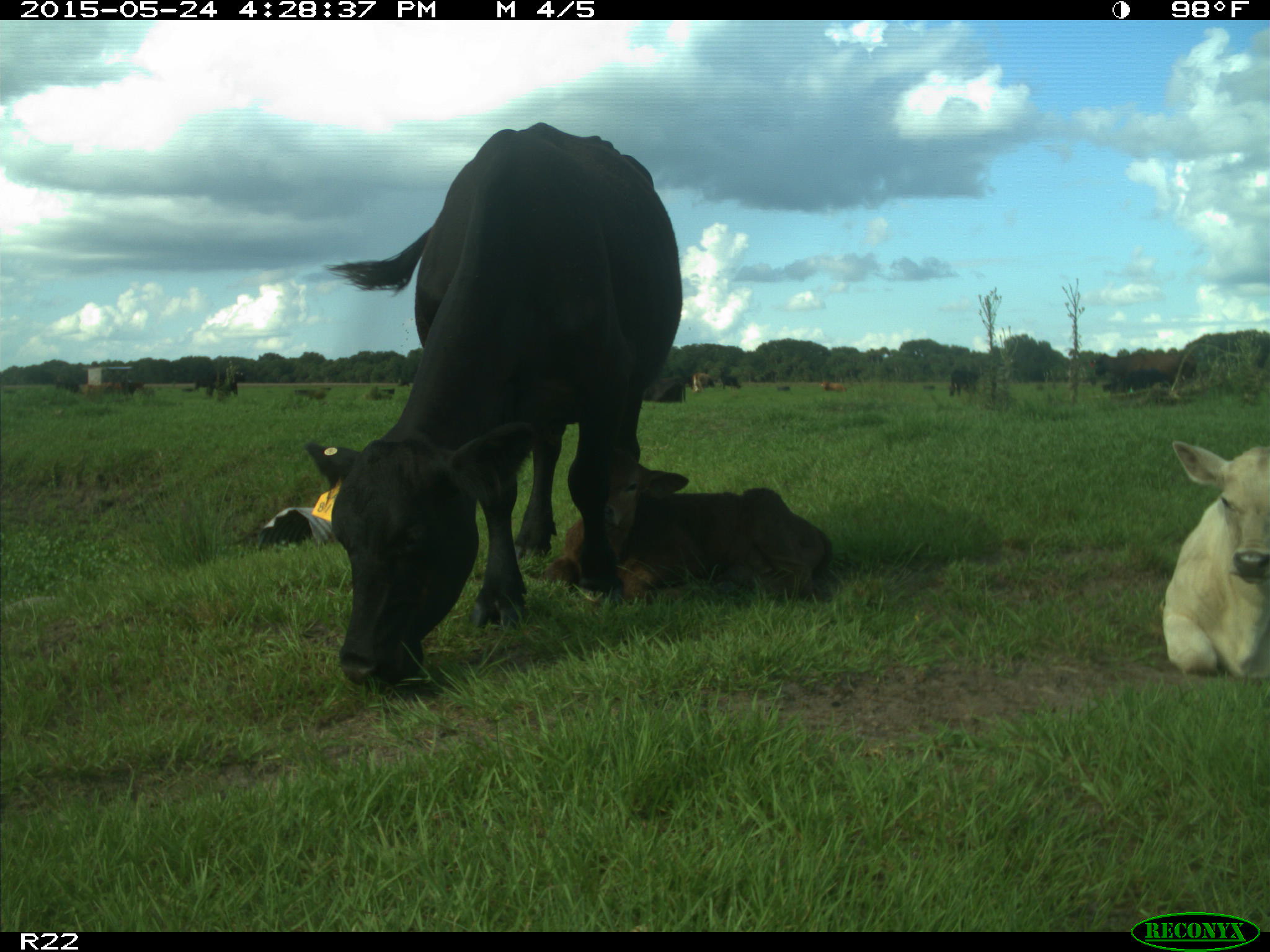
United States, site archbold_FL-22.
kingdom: Animalia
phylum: Chordata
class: Mammalia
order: Artiodactyla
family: Suidae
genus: Sus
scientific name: Sus scrofa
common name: wild boar